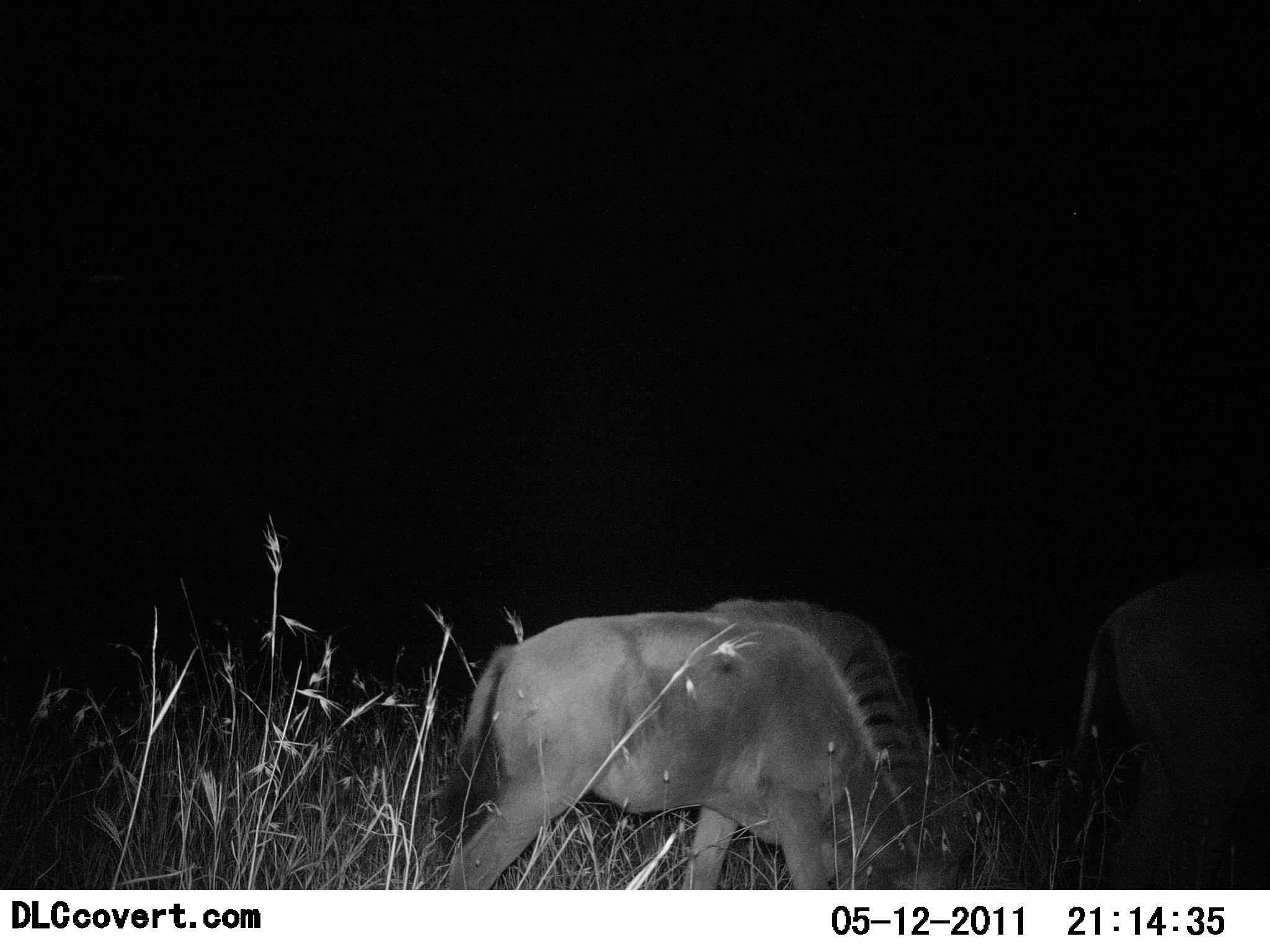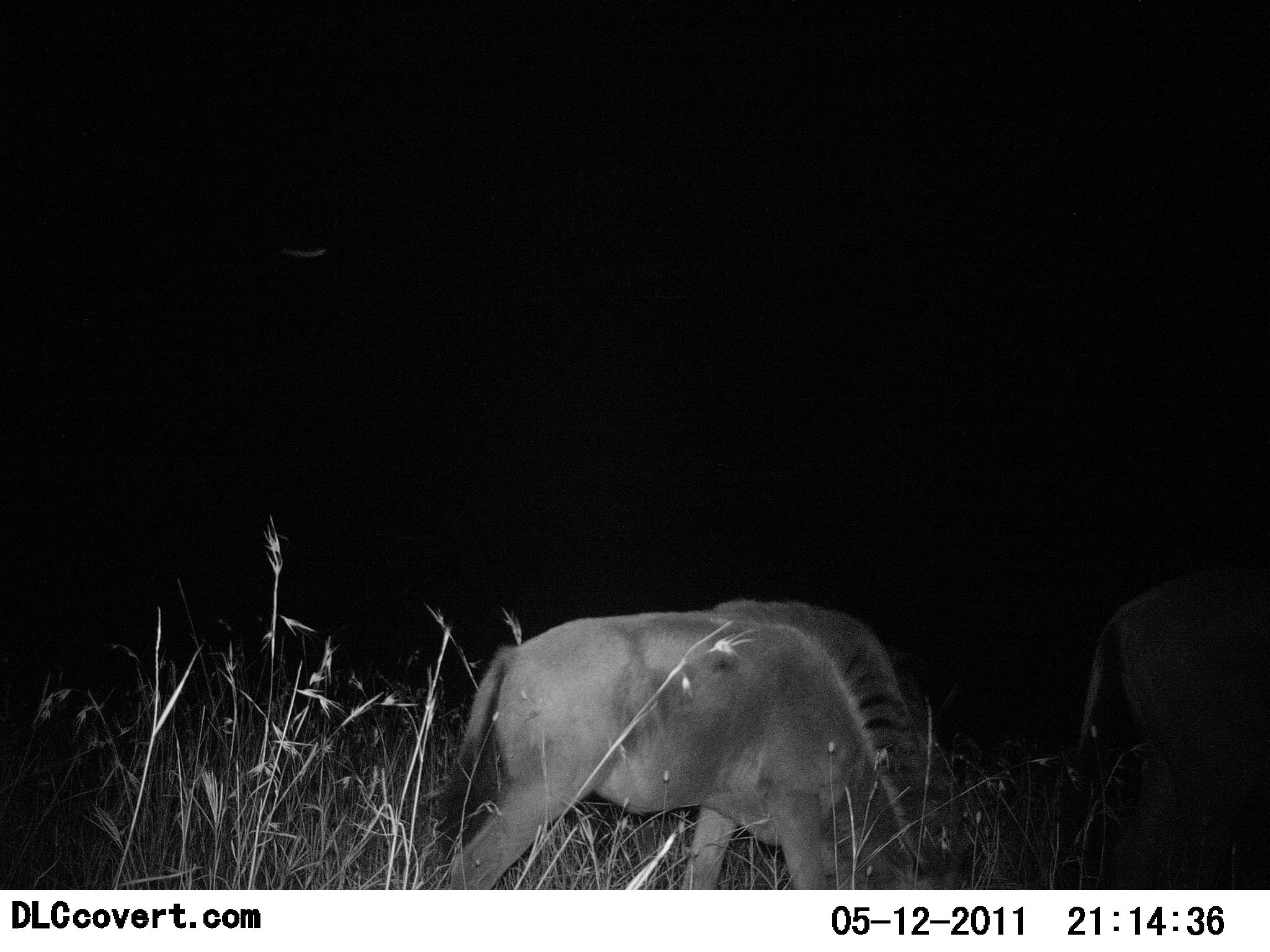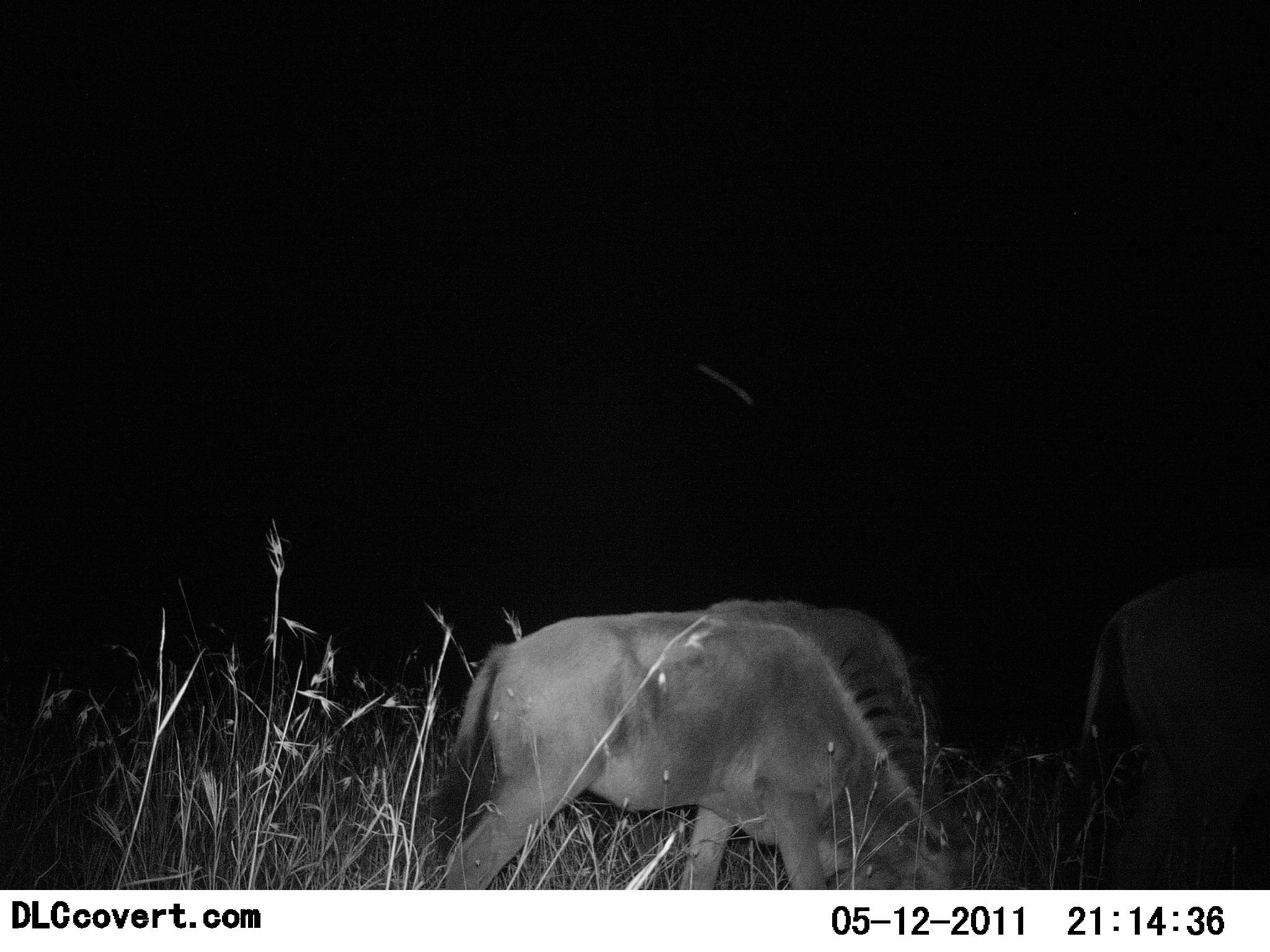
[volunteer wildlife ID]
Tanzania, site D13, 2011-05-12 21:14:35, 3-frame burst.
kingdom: Animalia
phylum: Chordata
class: Mammalia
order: Artiodactyla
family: Bovidae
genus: Connochaetes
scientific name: Connochaetes taurinus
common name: blue wildebeest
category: wildebeest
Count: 3.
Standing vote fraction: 0%.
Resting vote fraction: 0%.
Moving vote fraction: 20%.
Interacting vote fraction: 0%.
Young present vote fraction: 0%.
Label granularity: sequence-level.